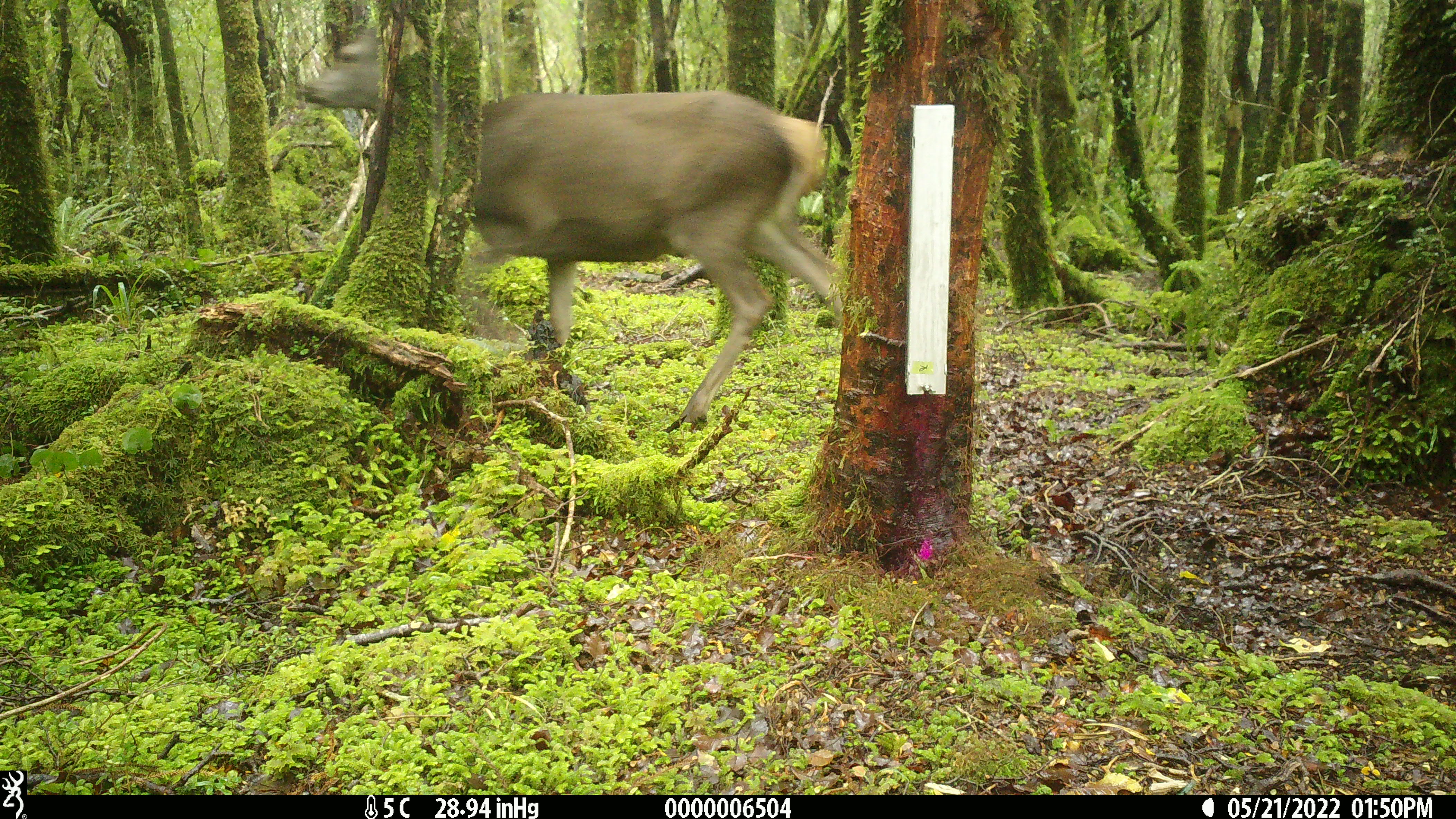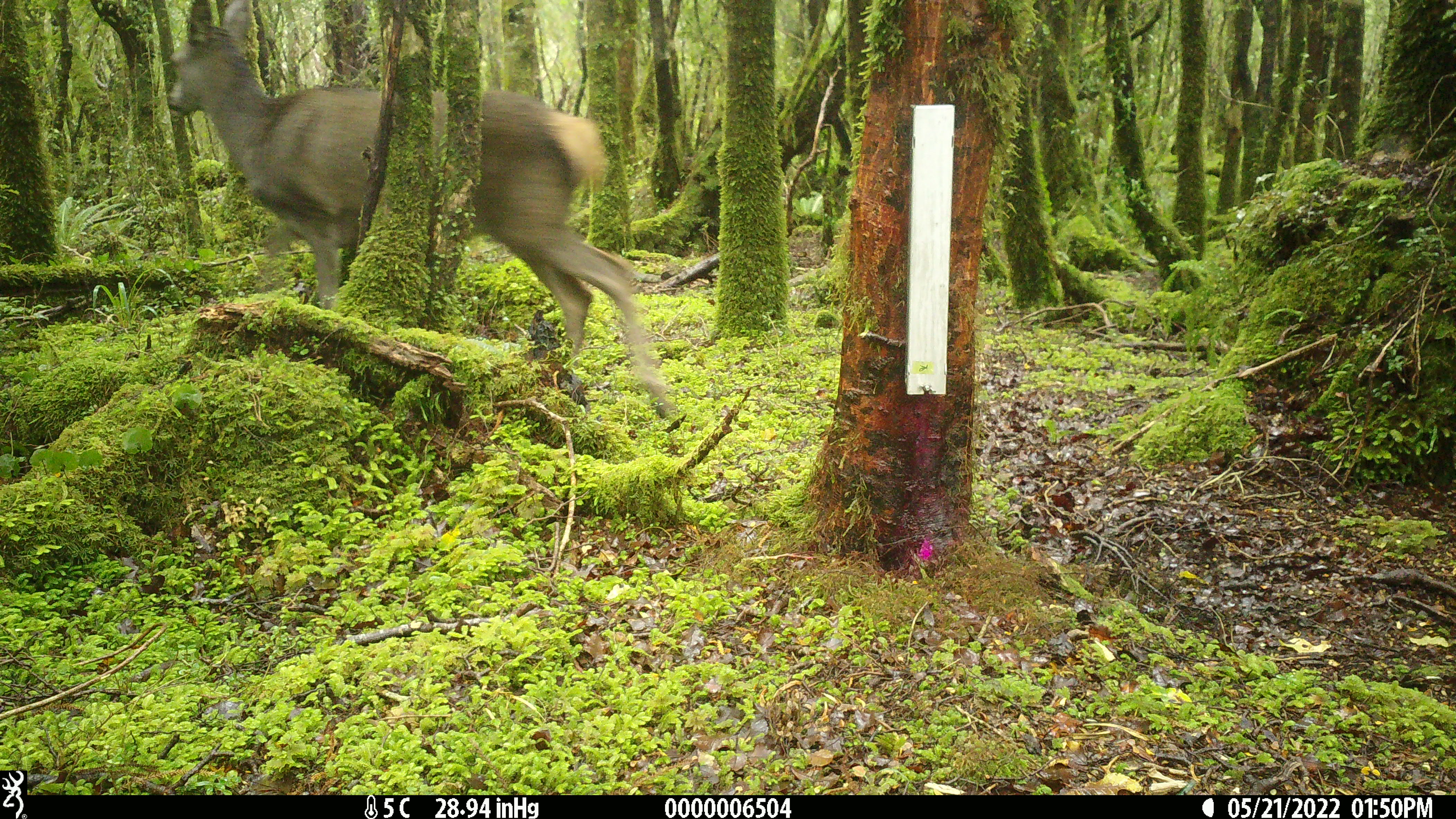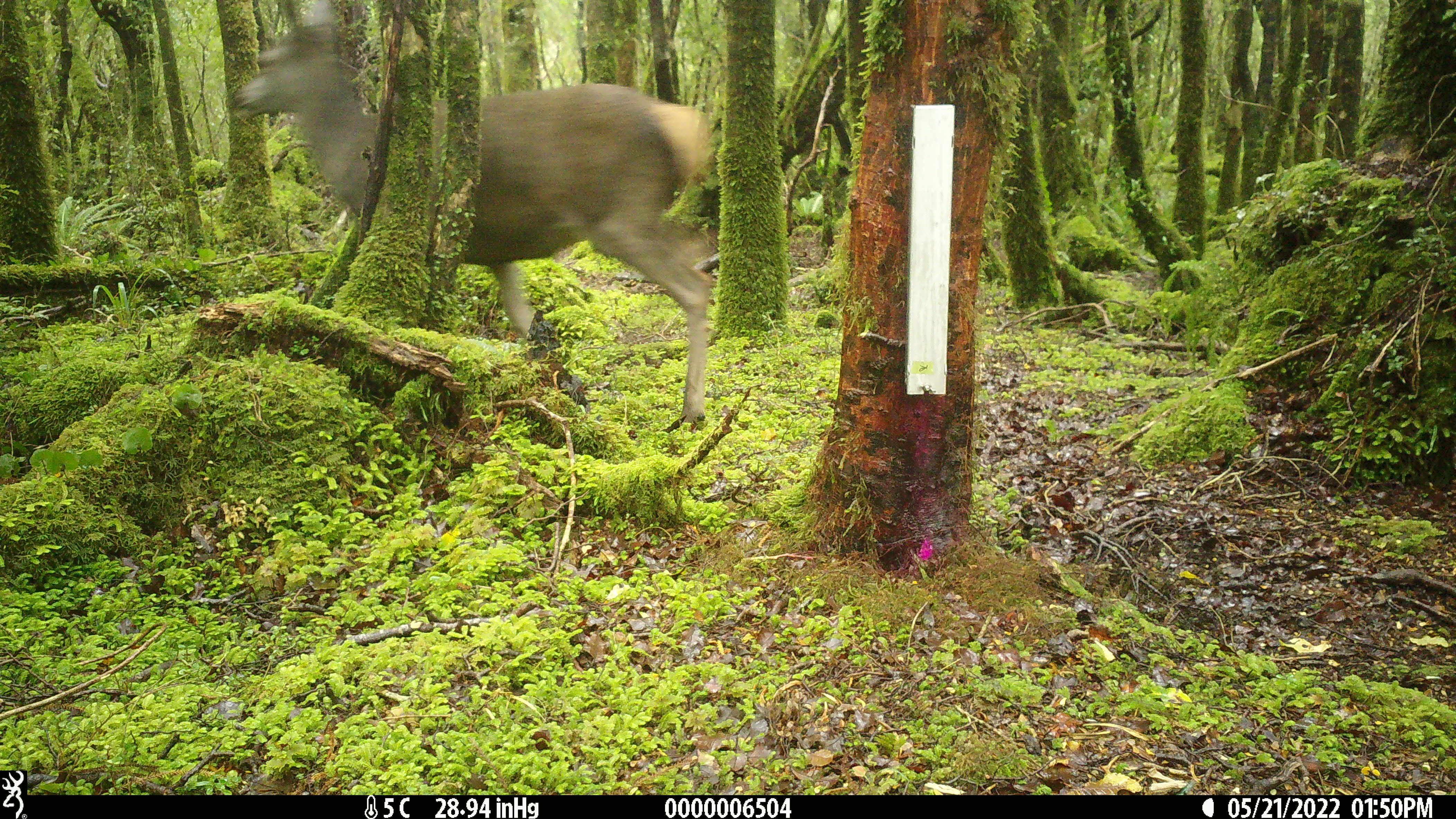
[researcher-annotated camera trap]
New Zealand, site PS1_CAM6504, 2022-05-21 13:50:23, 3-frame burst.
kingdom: Animalia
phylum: Chordata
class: Mammalia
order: Artiodactyla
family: Cervidae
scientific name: Cervidae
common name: deer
Deer (Cervidae).